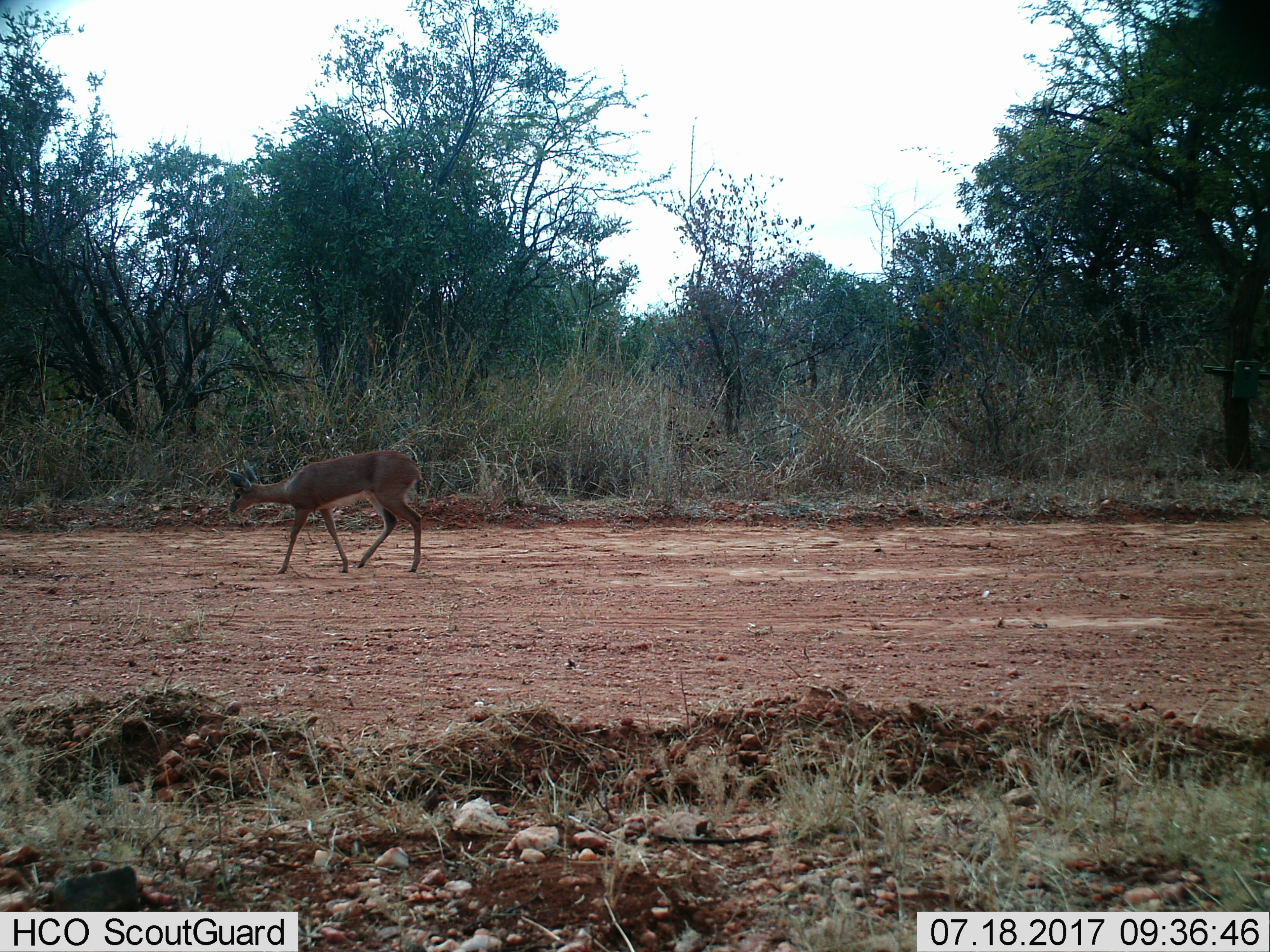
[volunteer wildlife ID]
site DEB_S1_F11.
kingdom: Animalia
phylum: Chordata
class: Mammalia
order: Artiodactyla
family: Bovidae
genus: Raphicerus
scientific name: Raphicerus campestris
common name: steenbok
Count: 1.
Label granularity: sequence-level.